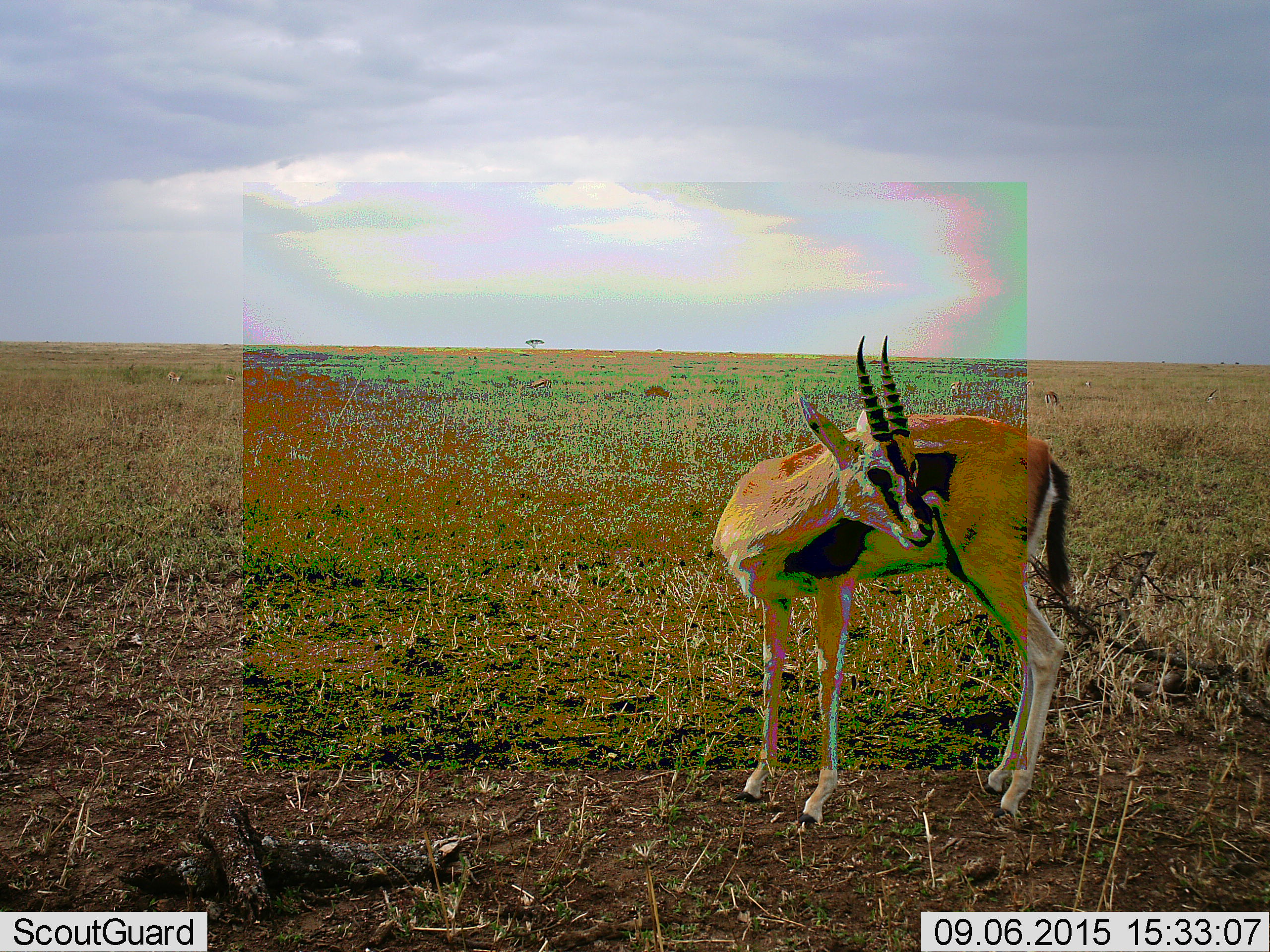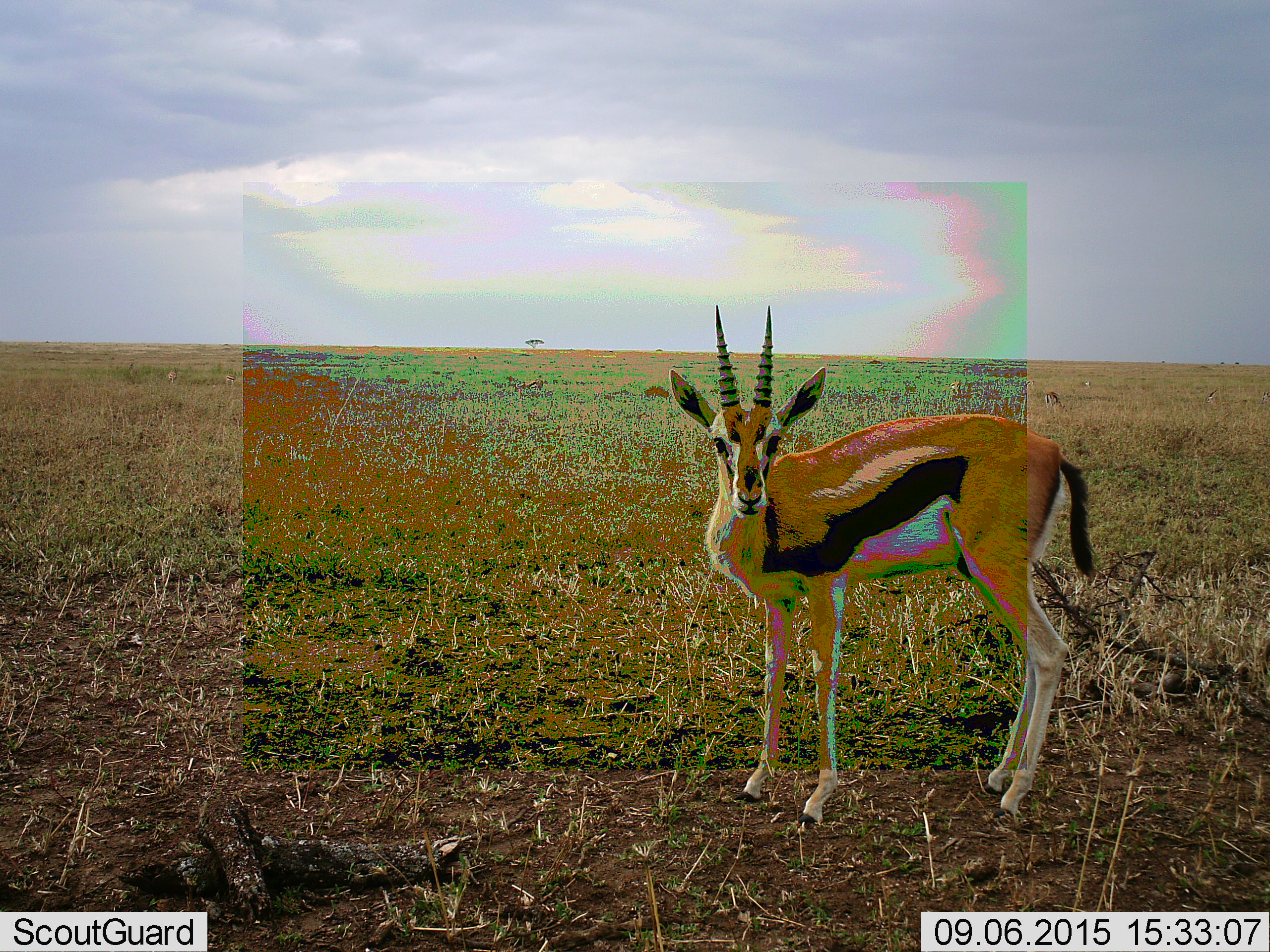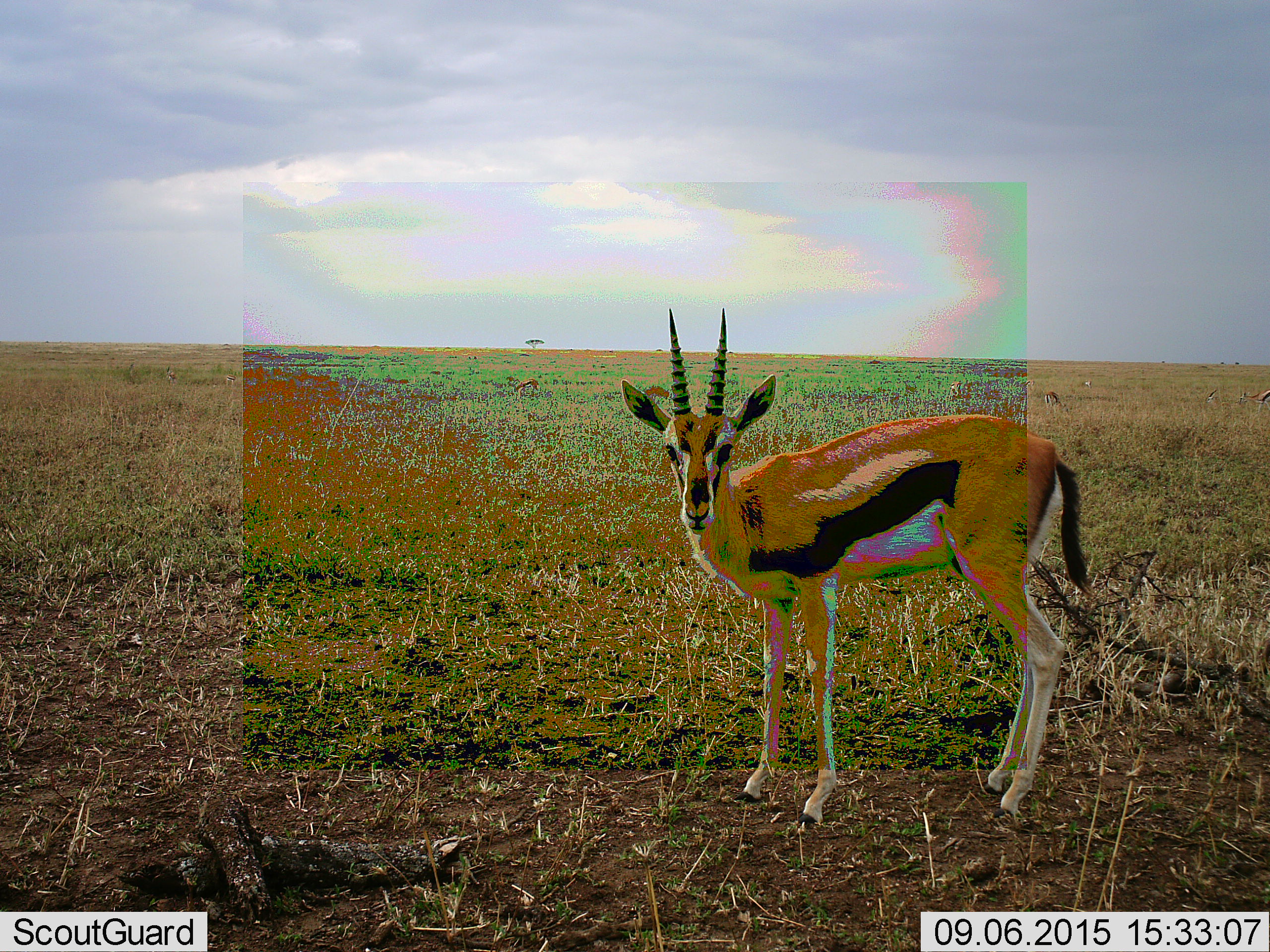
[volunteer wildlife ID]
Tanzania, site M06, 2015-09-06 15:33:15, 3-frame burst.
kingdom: Animalia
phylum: Chordata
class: Mammalia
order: Artiodactyla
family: Bovidae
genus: Eudorcas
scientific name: Eudorcas thomsonii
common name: thomson's gazelle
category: gazellethomsons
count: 8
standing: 100%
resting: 0%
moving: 33%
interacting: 0%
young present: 0%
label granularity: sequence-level